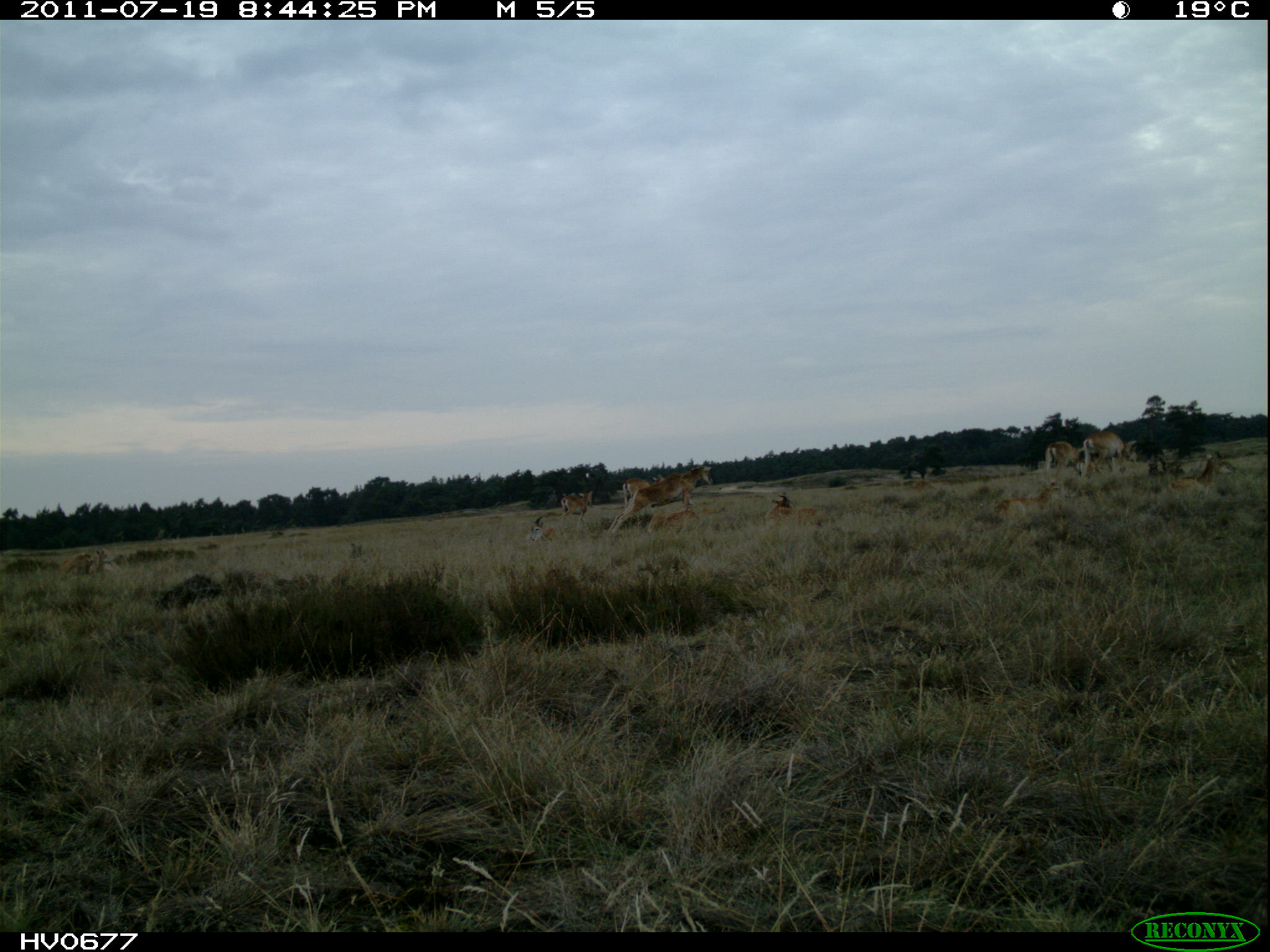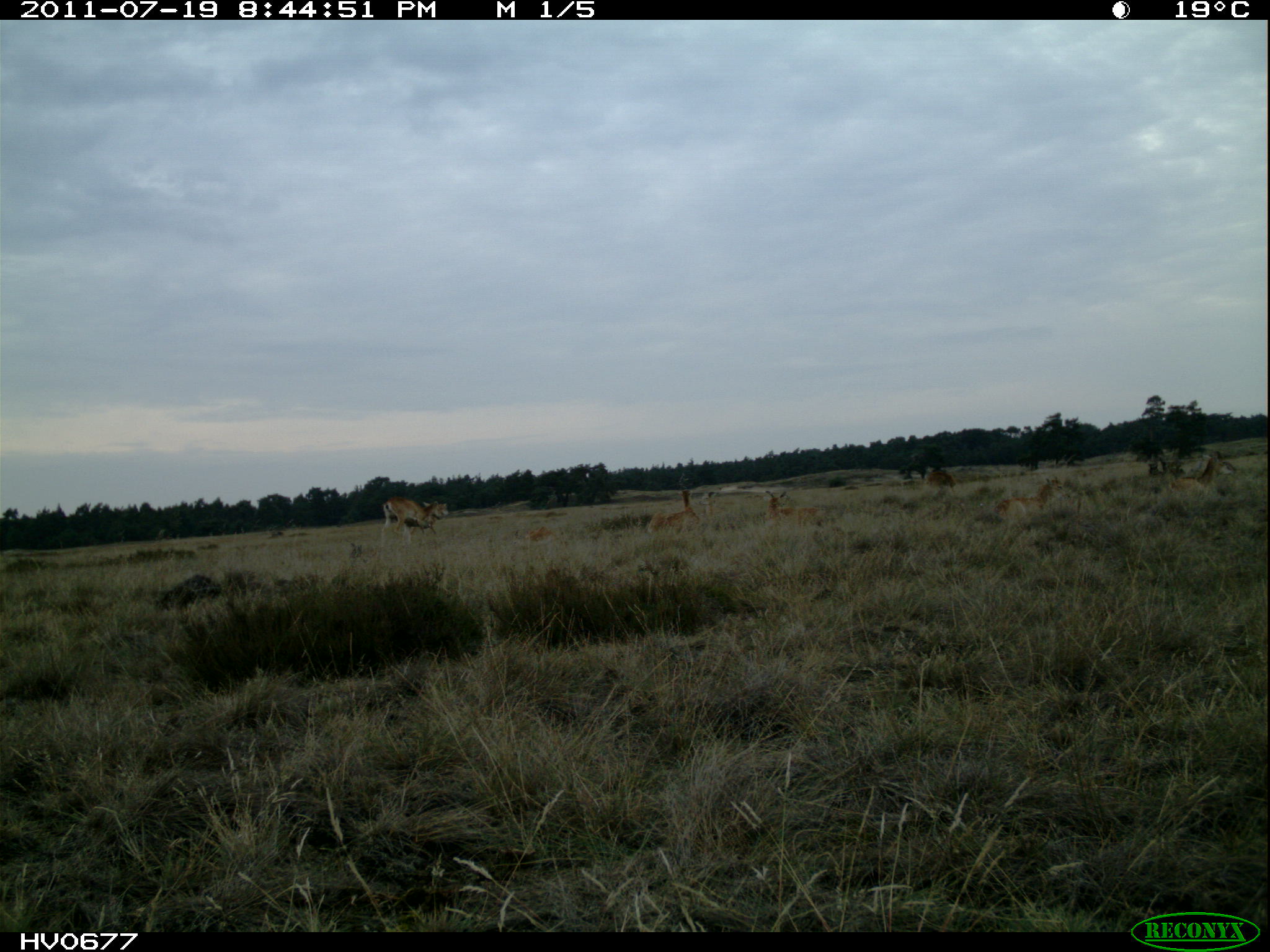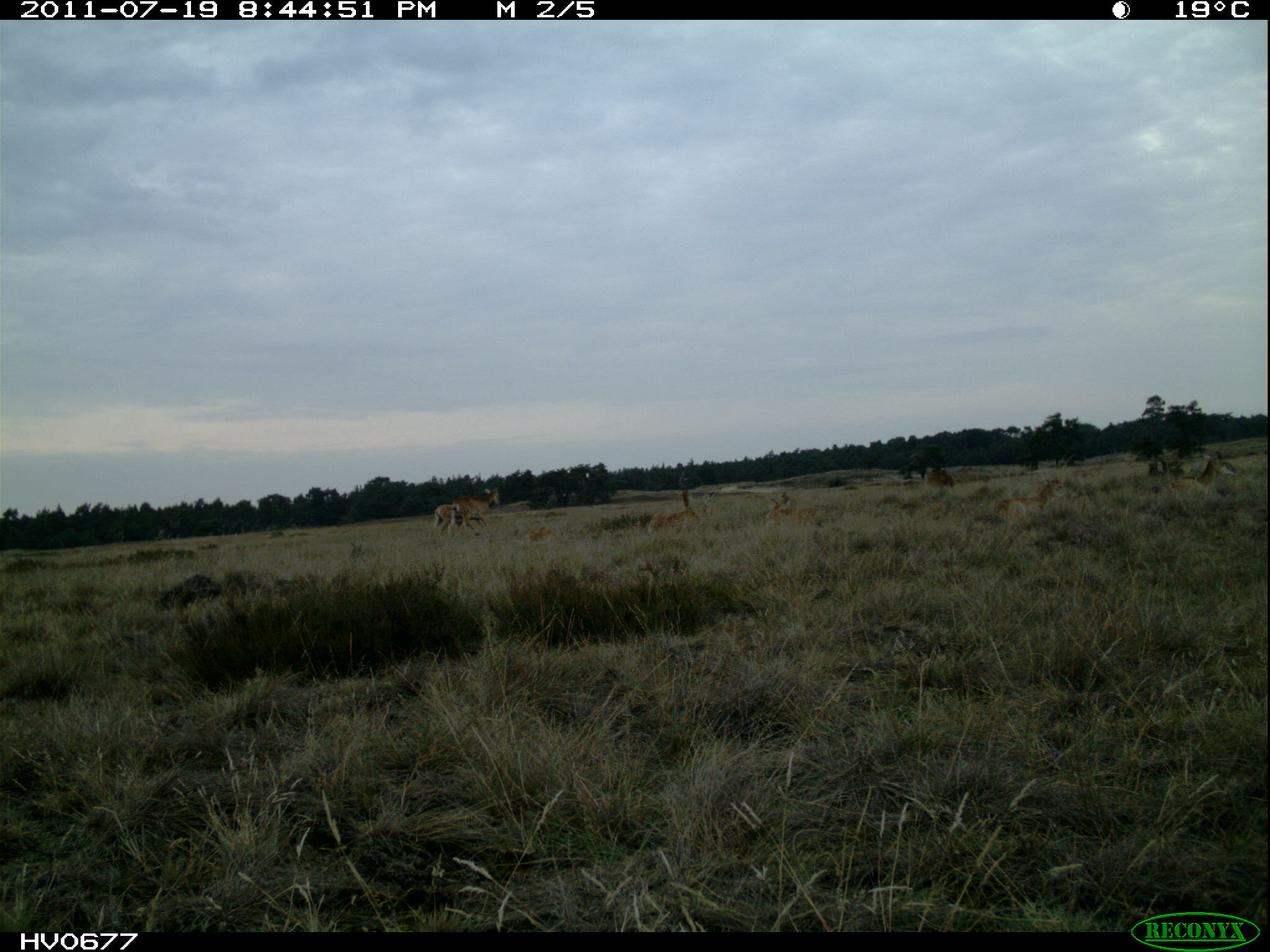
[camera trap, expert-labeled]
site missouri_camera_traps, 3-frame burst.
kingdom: Animalia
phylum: Chordata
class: Mammalia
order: Artiodactyla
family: Bovidae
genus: Ovis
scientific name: Ovis ammon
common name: mouflon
Mouflon (Ovis ammon). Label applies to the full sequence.